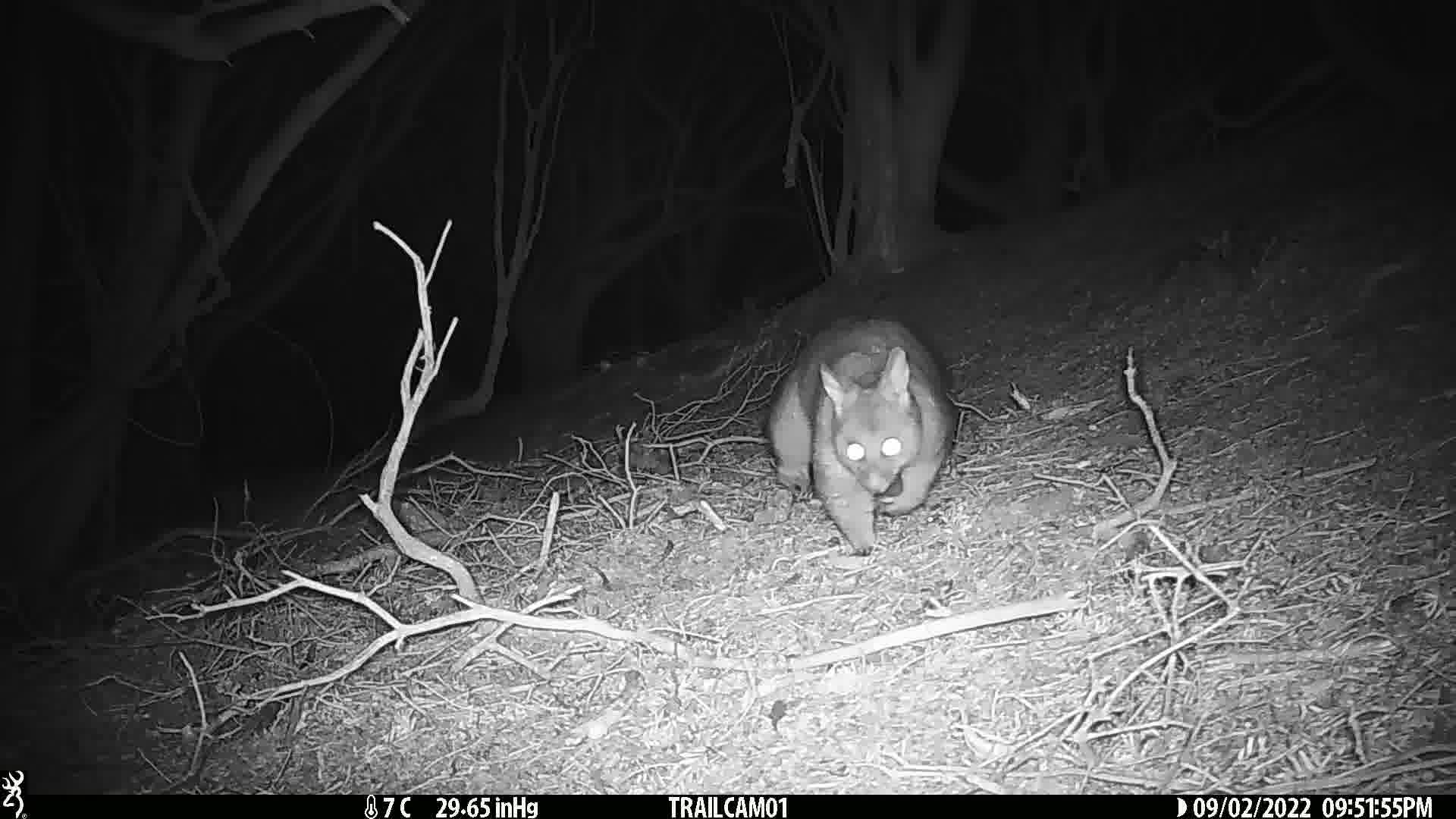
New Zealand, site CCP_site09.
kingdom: Animalia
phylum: Chordata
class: Mammalia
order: Diprotodontia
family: Phalangeridae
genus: Trichosurus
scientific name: Trichosurus vulpecula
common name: common brushtail possum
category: possum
Possum (common brushtail possum) (Trichosurus vulpecula).